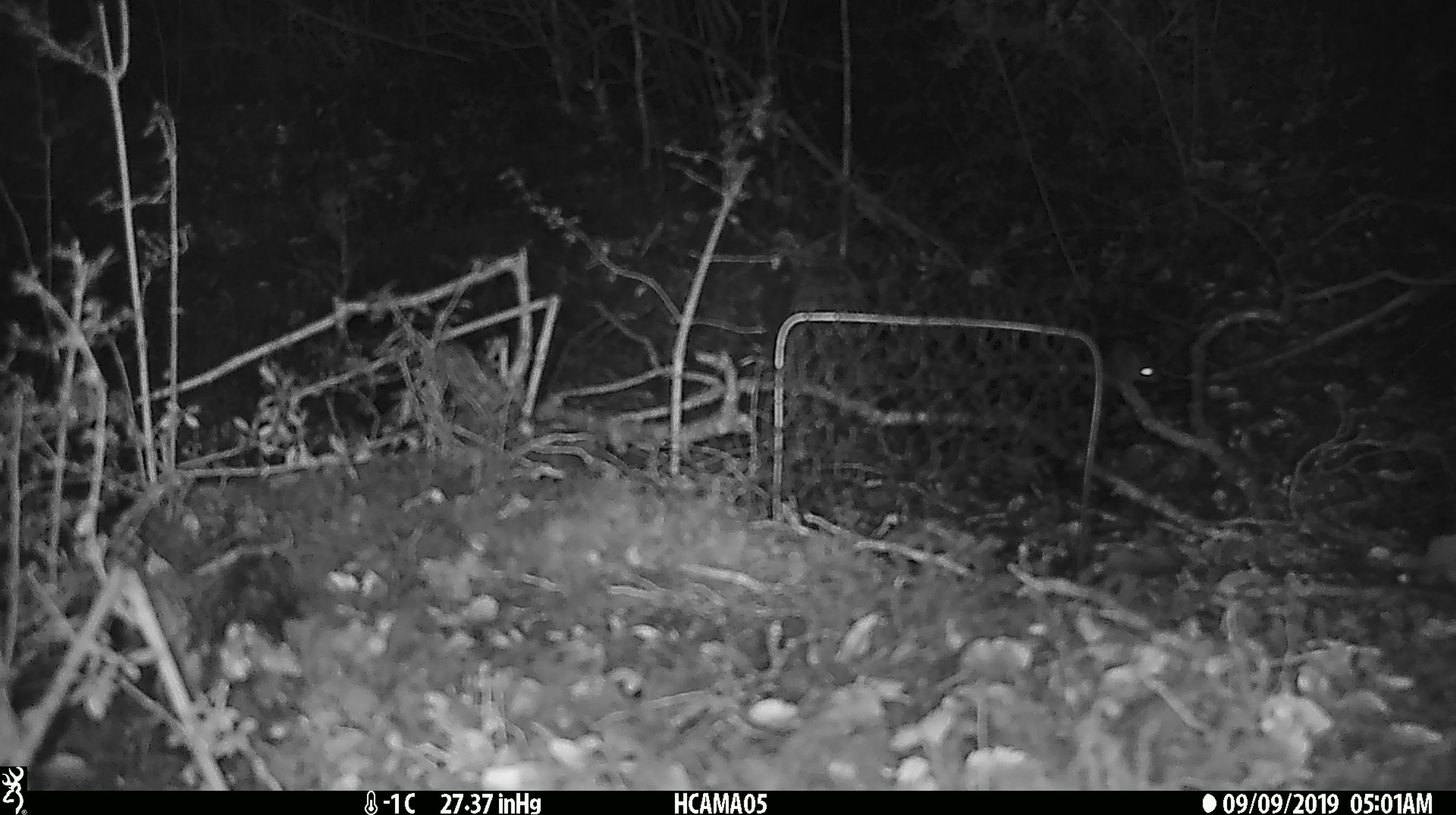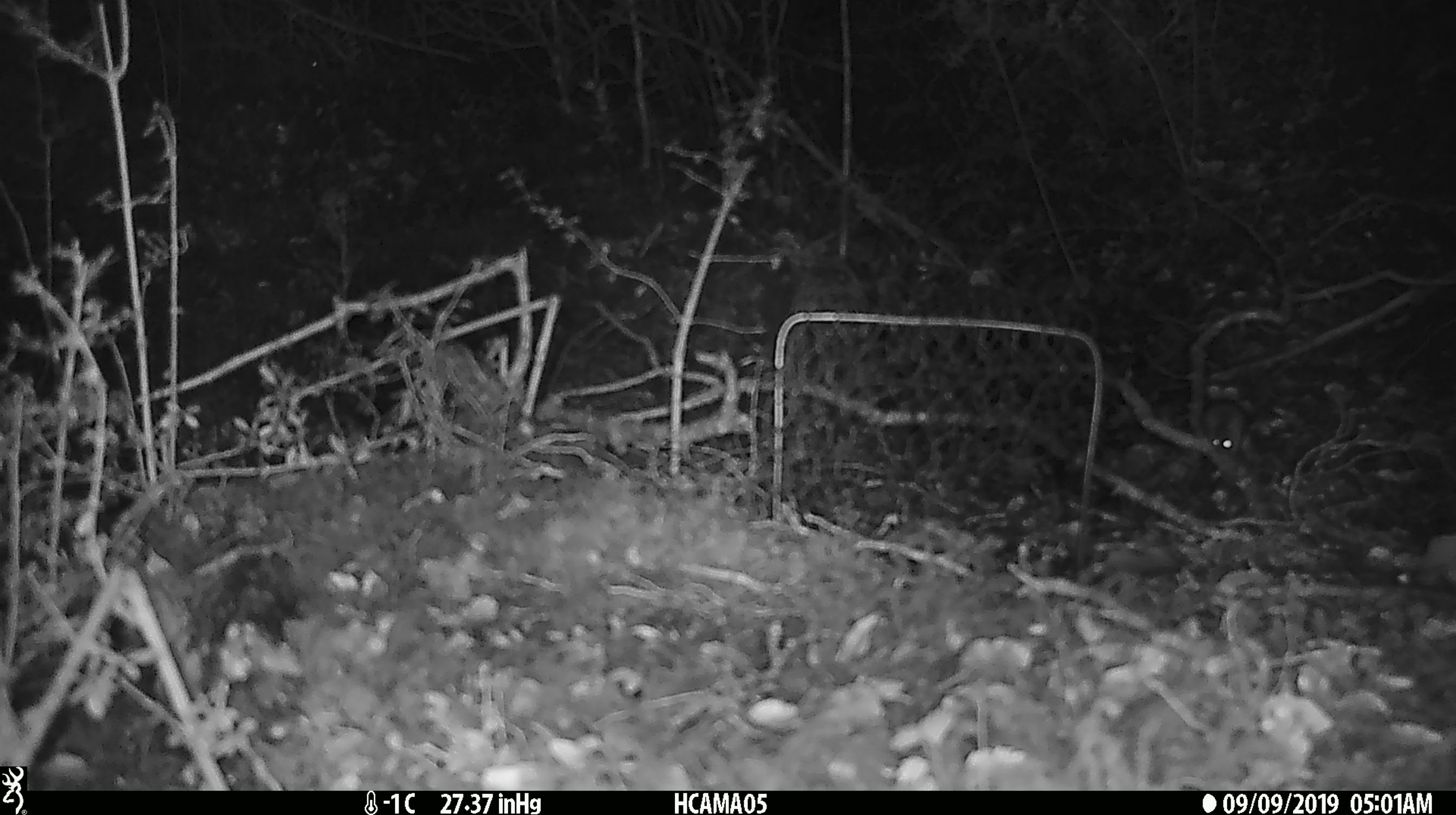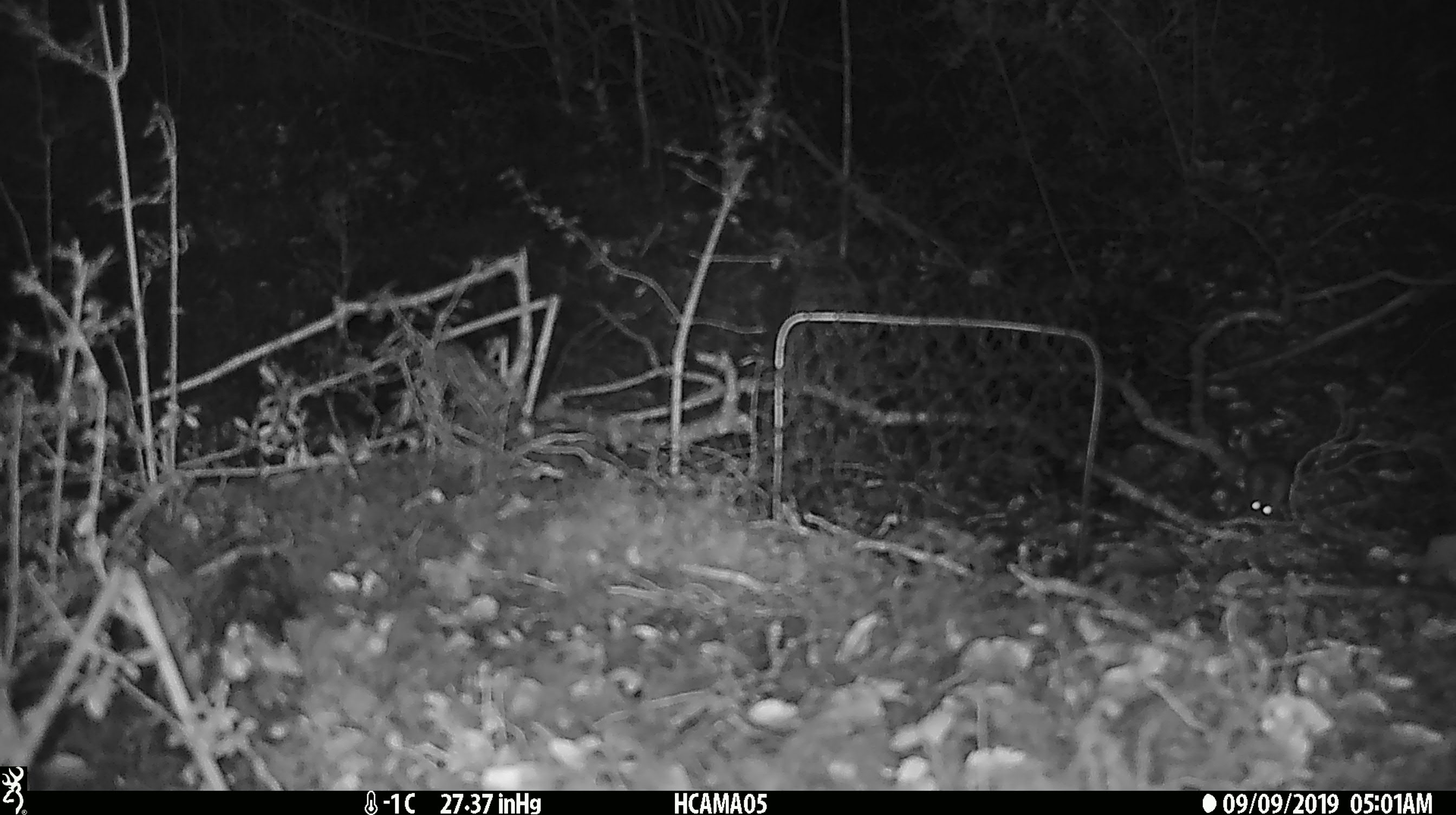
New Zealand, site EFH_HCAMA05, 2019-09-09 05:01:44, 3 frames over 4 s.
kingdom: Animalia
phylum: Chordata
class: Mammalia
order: Rodentia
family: Muridae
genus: Mus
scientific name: Mus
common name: mouse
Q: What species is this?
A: Mouse (Mus).